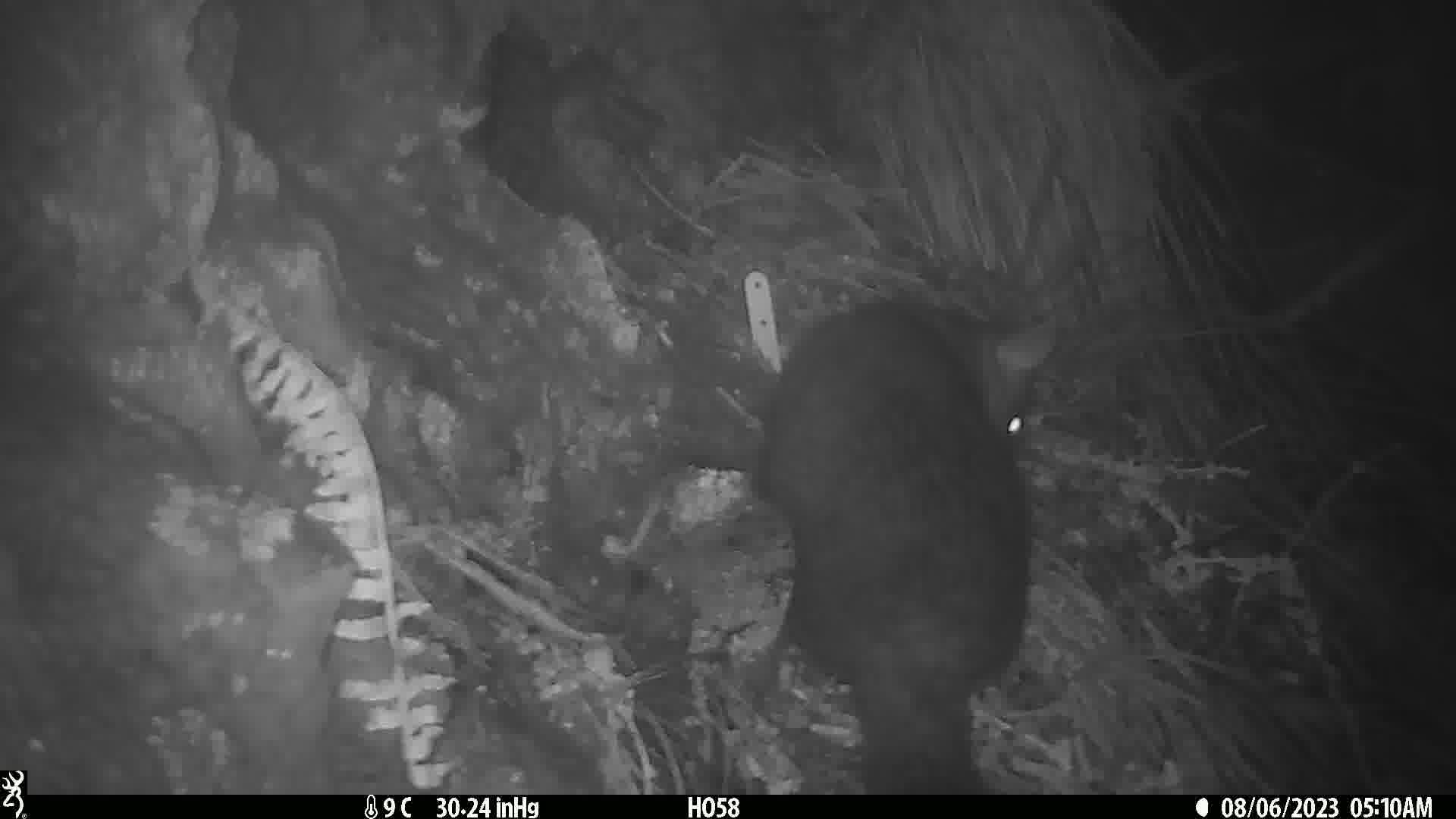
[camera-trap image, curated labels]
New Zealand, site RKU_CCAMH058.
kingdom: Animalia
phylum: Chordata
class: Mammalia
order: Diprotodontia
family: Phalangeridae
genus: Trichosurus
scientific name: Trichosurus vulpecula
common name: common brushtail possum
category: possum